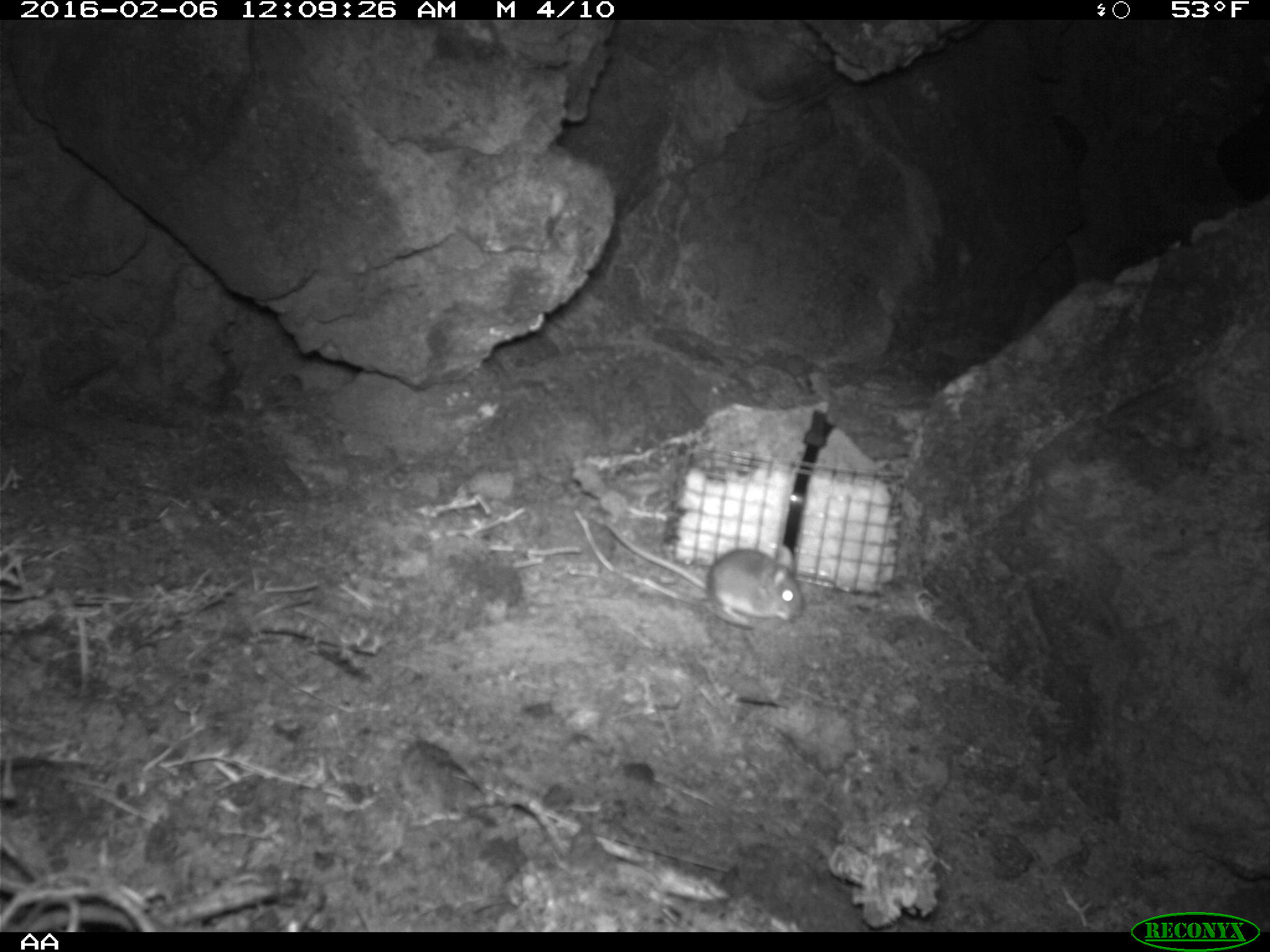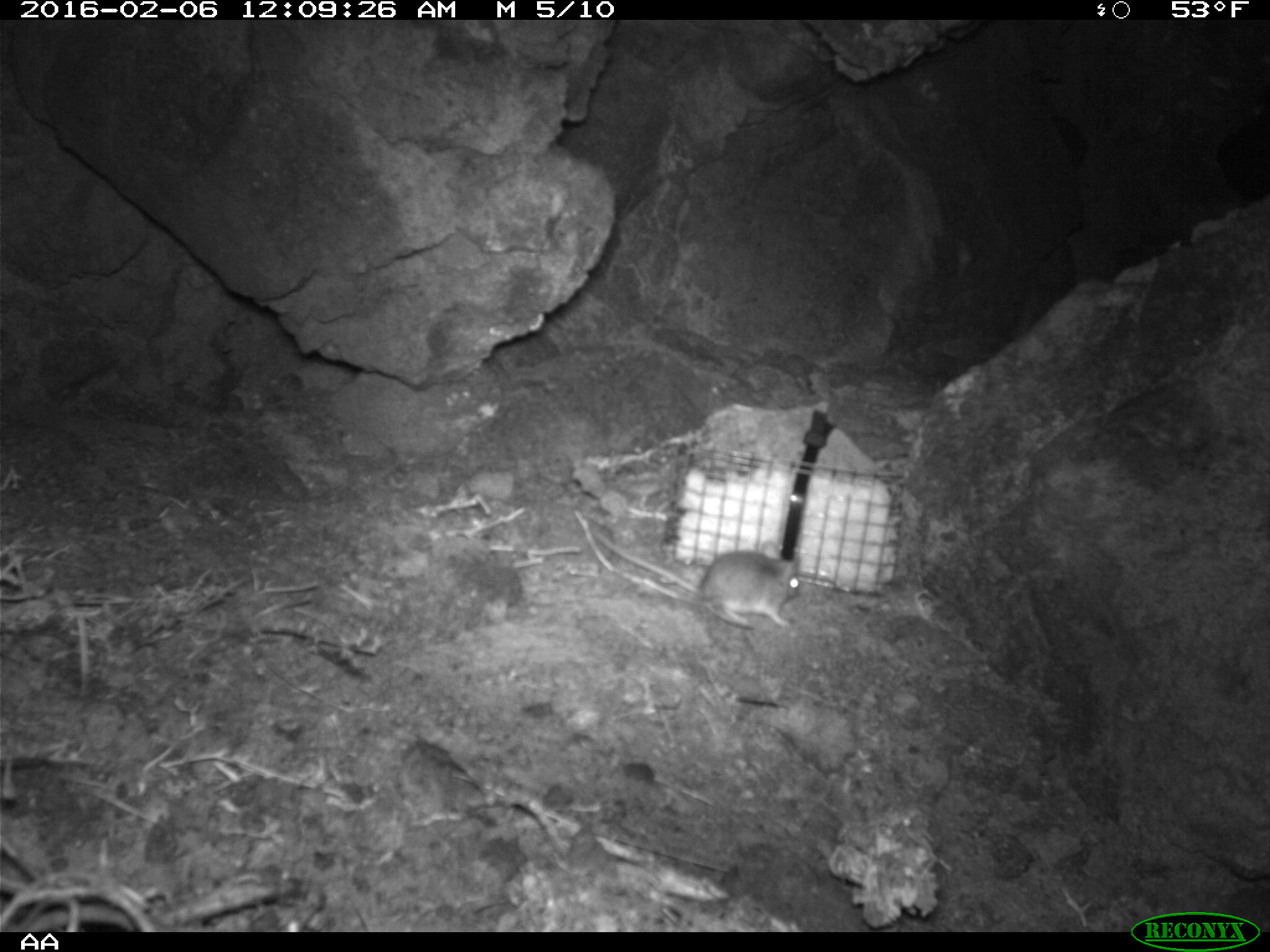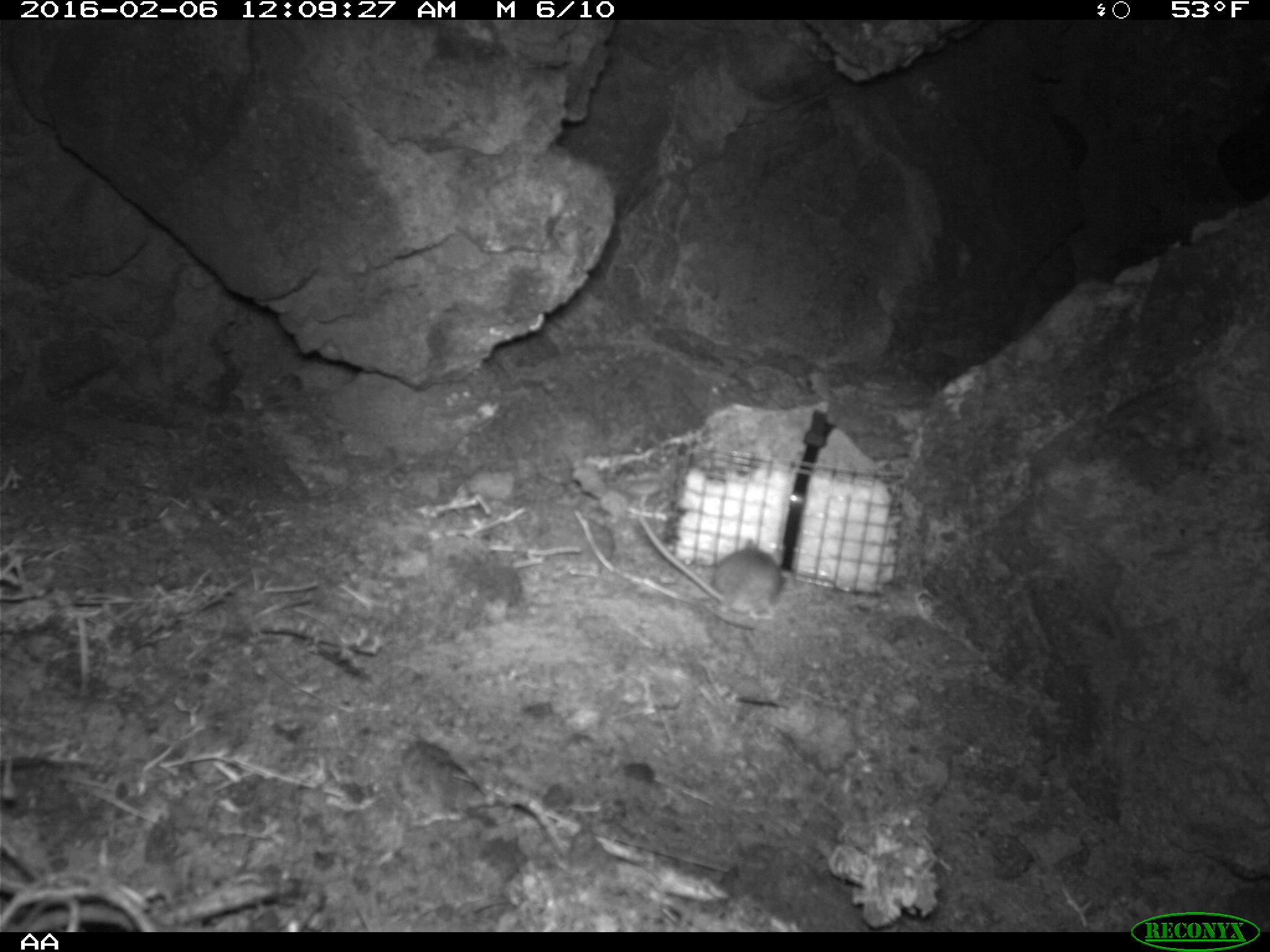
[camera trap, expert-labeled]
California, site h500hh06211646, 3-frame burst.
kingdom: Animalia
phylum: Chordata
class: Mammalia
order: Rodentia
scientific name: Rodentia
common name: rodent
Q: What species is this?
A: Rodent (Rodentia).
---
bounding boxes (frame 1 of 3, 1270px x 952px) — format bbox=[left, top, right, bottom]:
rodent: bbox=[602, 520, 806, 622]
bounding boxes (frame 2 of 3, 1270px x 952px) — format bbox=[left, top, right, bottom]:
rodent: bbox=[588, 521, 802, 627]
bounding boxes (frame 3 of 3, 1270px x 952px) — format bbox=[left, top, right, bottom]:
rodent: bbox=[634, 513, 783, 622]